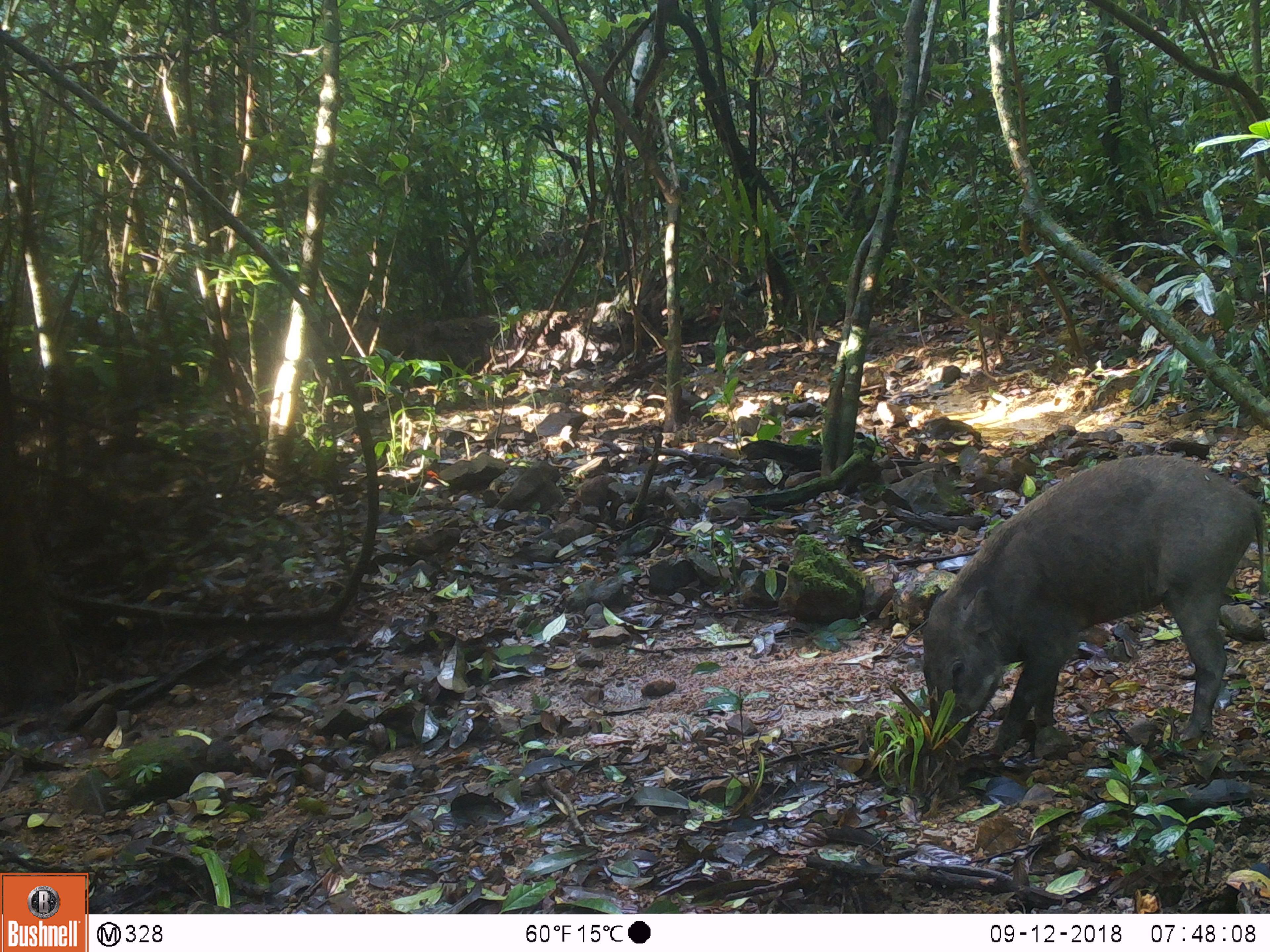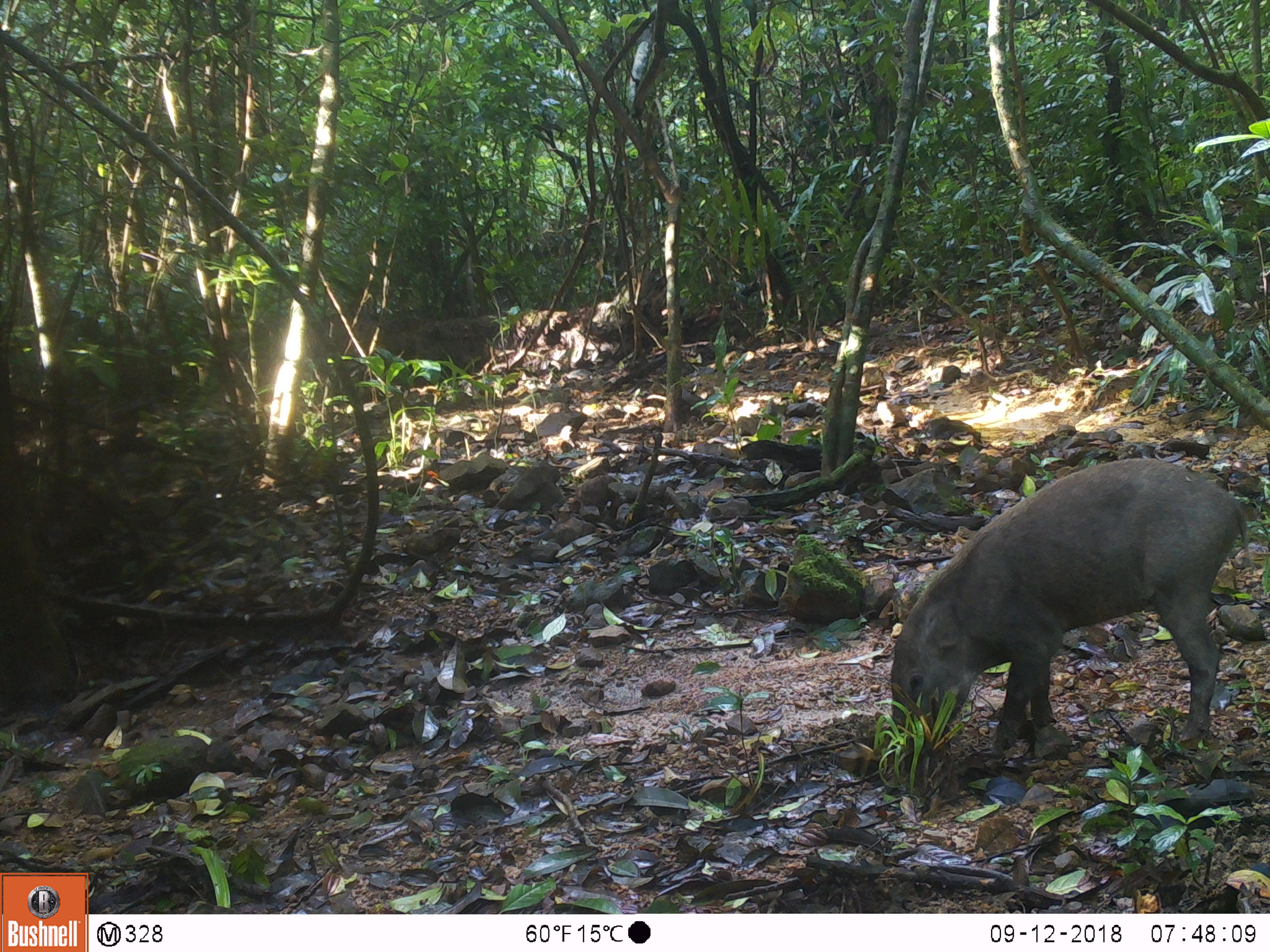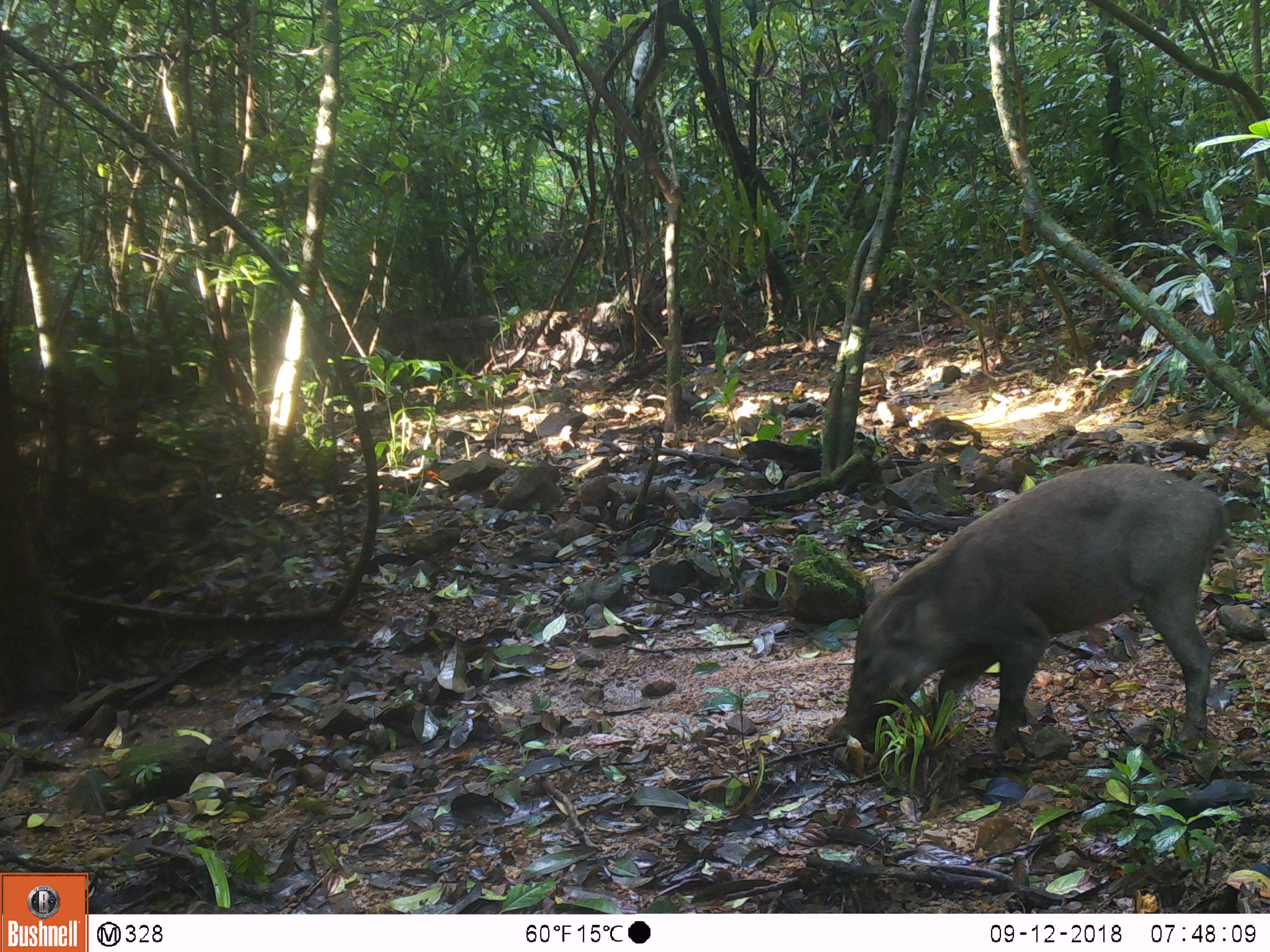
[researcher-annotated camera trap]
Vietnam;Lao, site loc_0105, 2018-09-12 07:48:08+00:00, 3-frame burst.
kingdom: Animalia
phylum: Chordata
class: Mammalia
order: Artiodactyla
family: Suidae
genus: Sus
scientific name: Sus scrofa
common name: eurasian wild pig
Eurasian wild pig (Sus scrofa). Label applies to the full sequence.